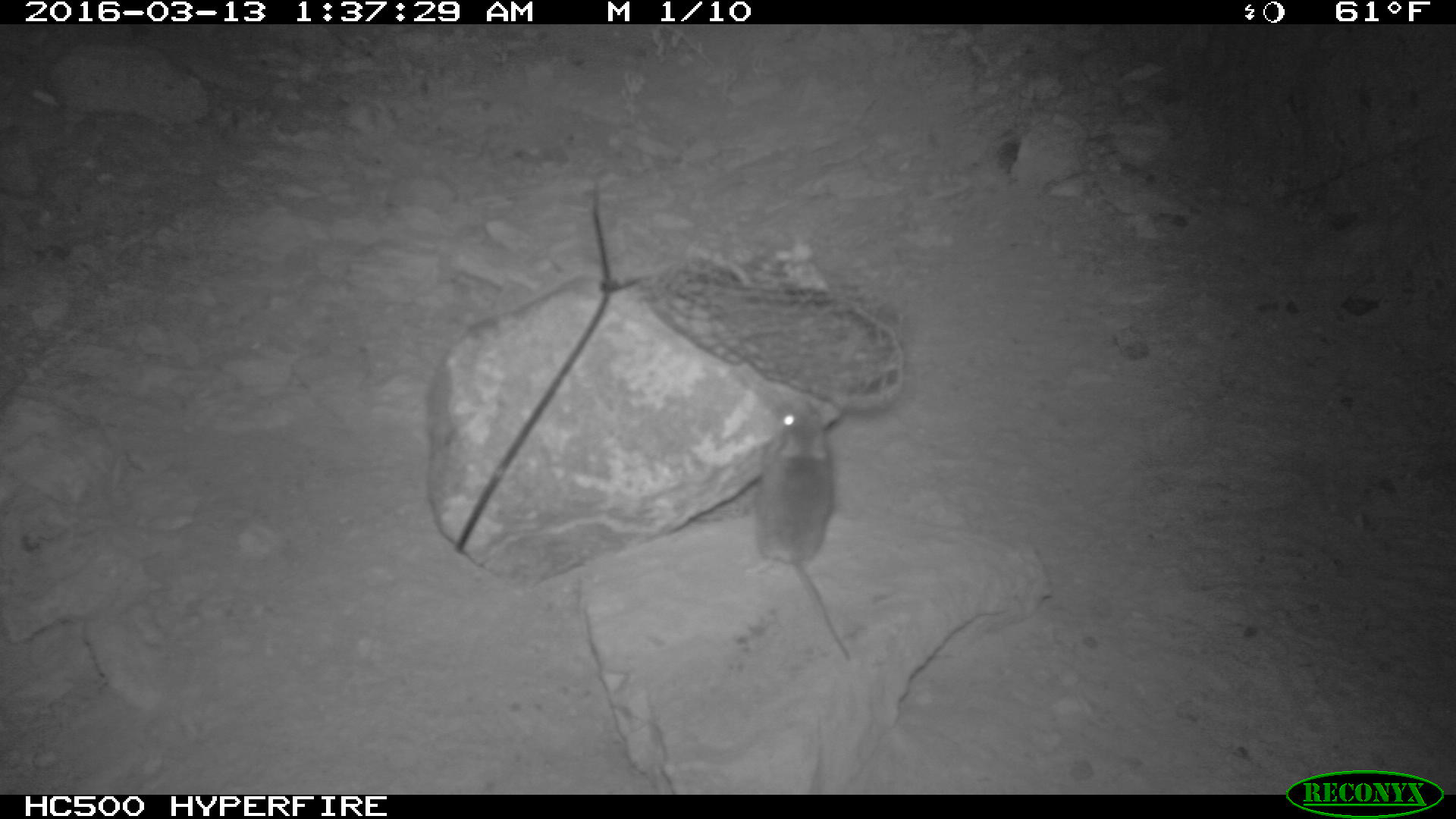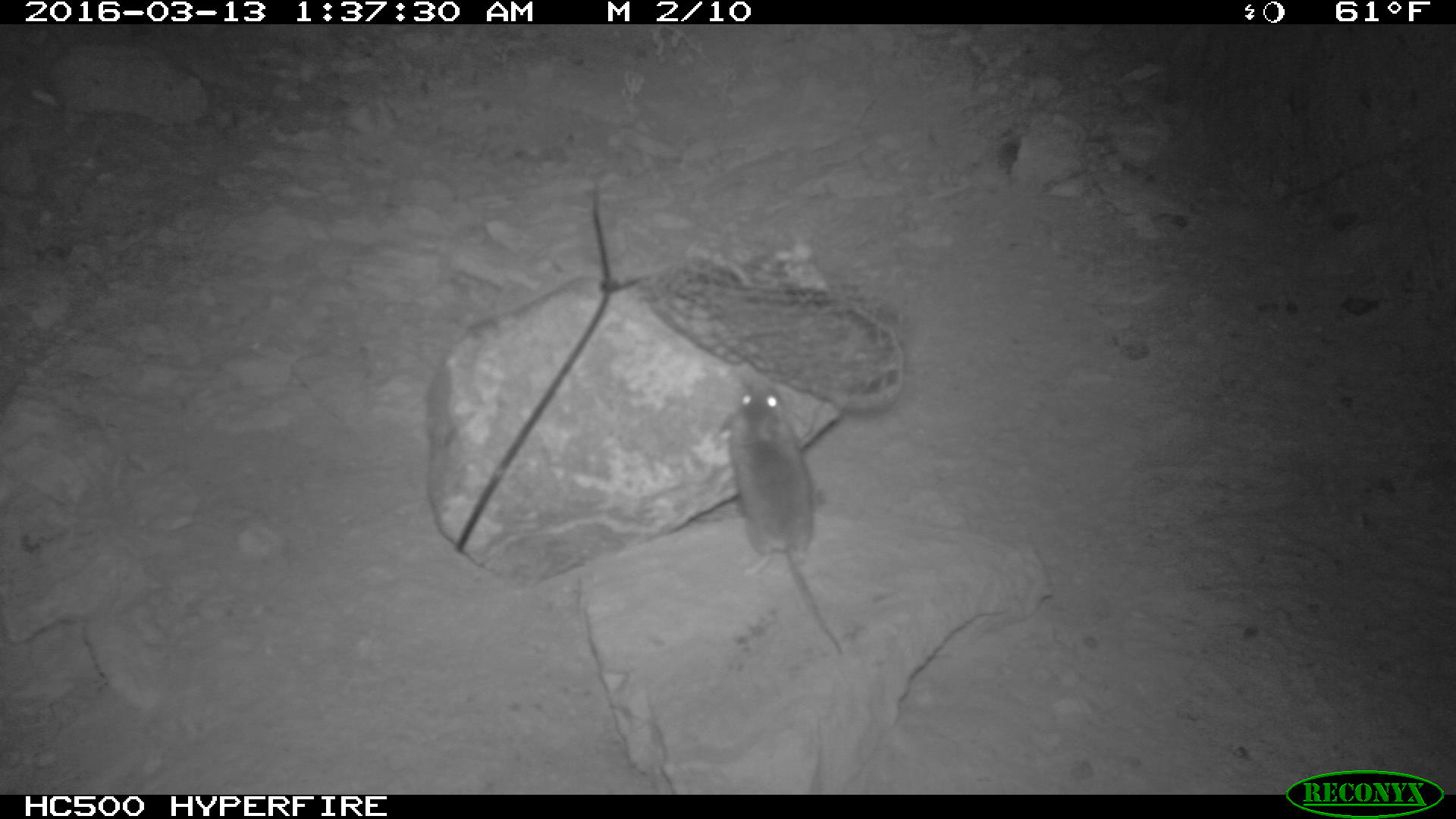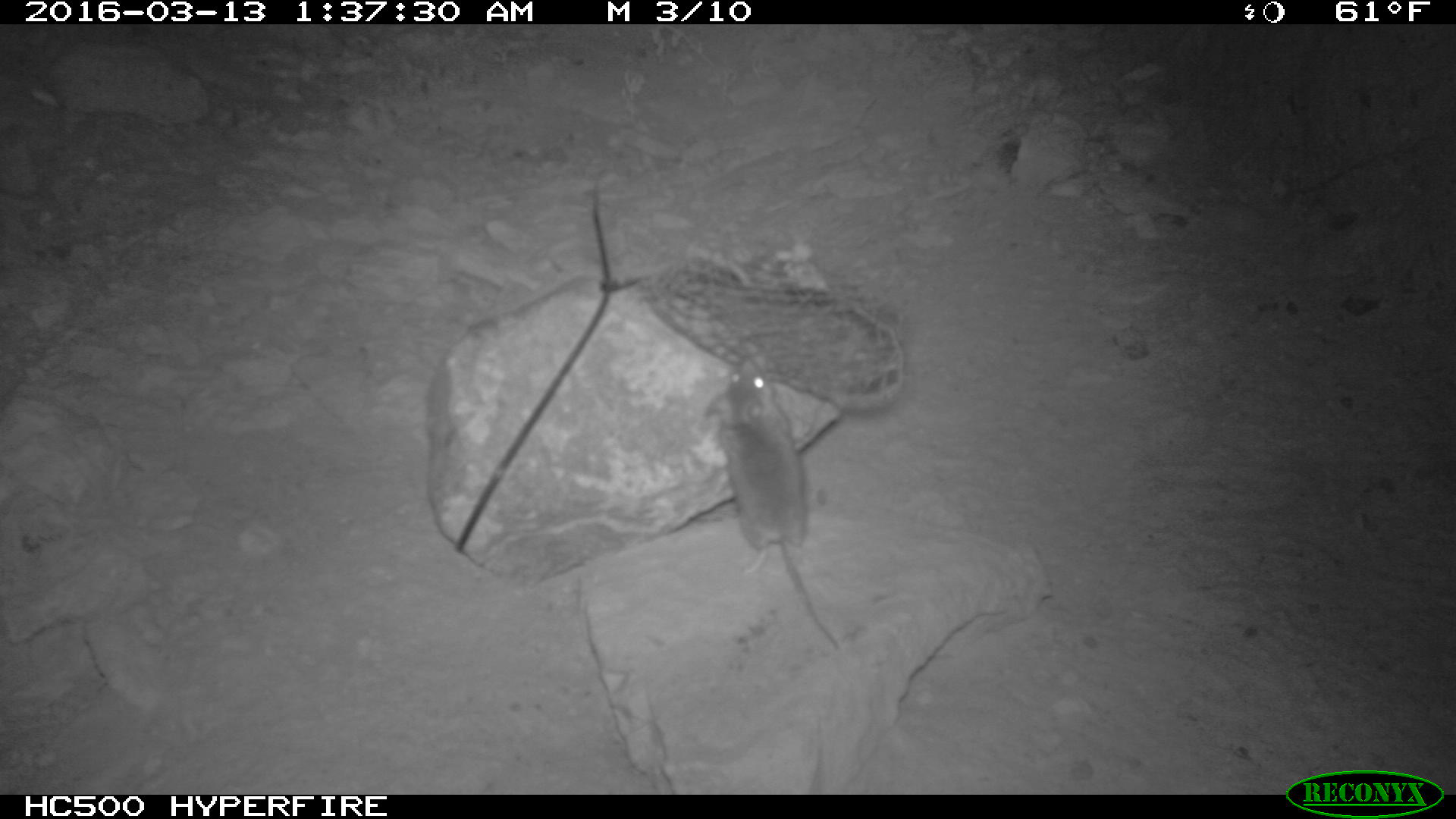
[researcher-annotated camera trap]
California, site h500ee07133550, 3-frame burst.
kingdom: Animalia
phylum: Chordata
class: Mammalia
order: Rodentia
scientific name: Rodentia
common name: rodent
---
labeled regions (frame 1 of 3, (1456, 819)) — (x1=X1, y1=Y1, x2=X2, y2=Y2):
rodent: (x1=740, y1=400, x2=855, y2=664)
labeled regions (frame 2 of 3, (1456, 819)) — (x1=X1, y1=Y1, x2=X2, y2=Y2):
rodent: (x1=714, y1=376, x2=846, y2=655)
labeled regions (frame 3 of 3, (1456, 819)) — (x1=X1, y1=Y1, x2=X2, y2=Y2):
rodent: (x1=704, y1=358, x2=840, y2=653)